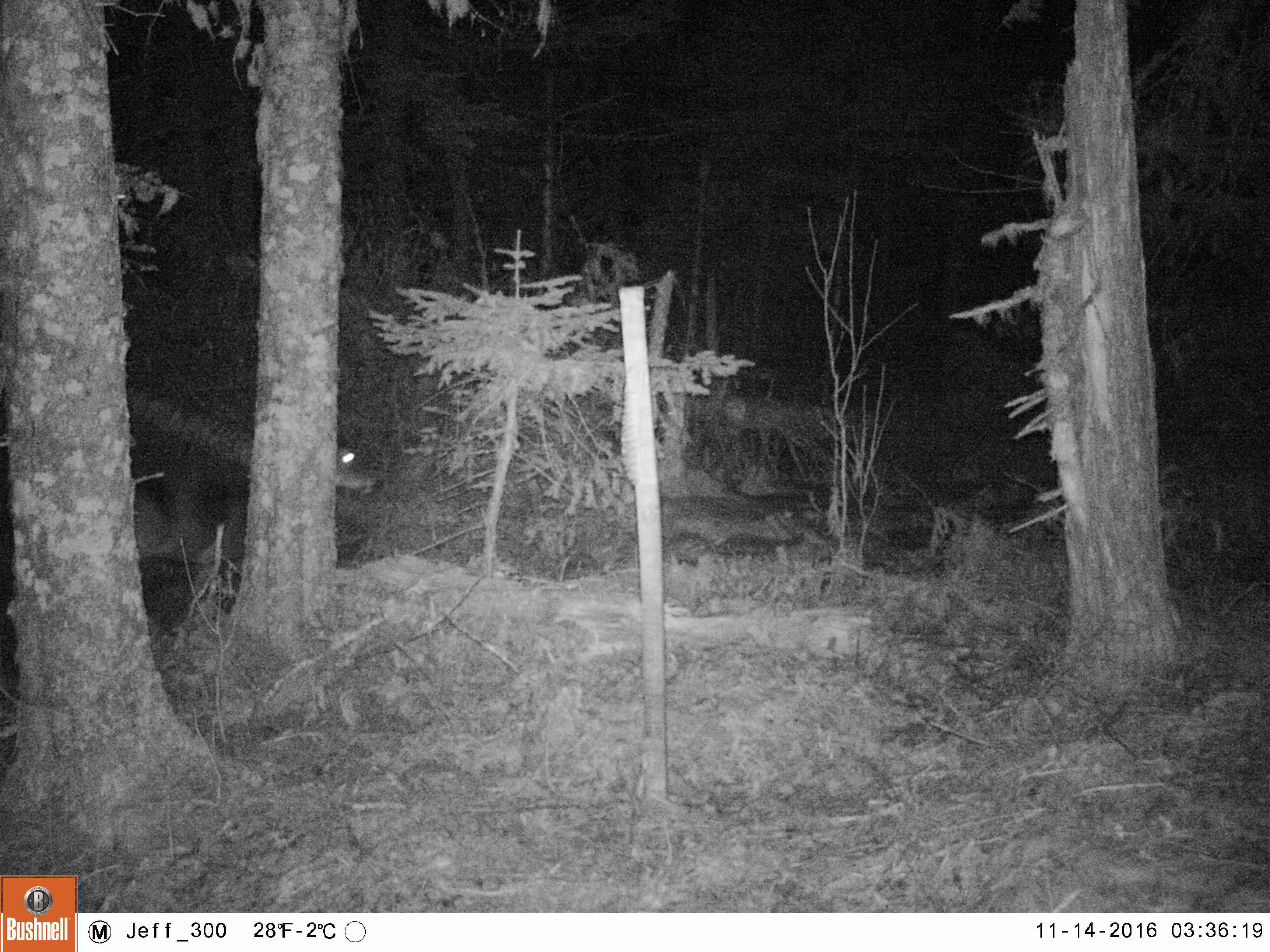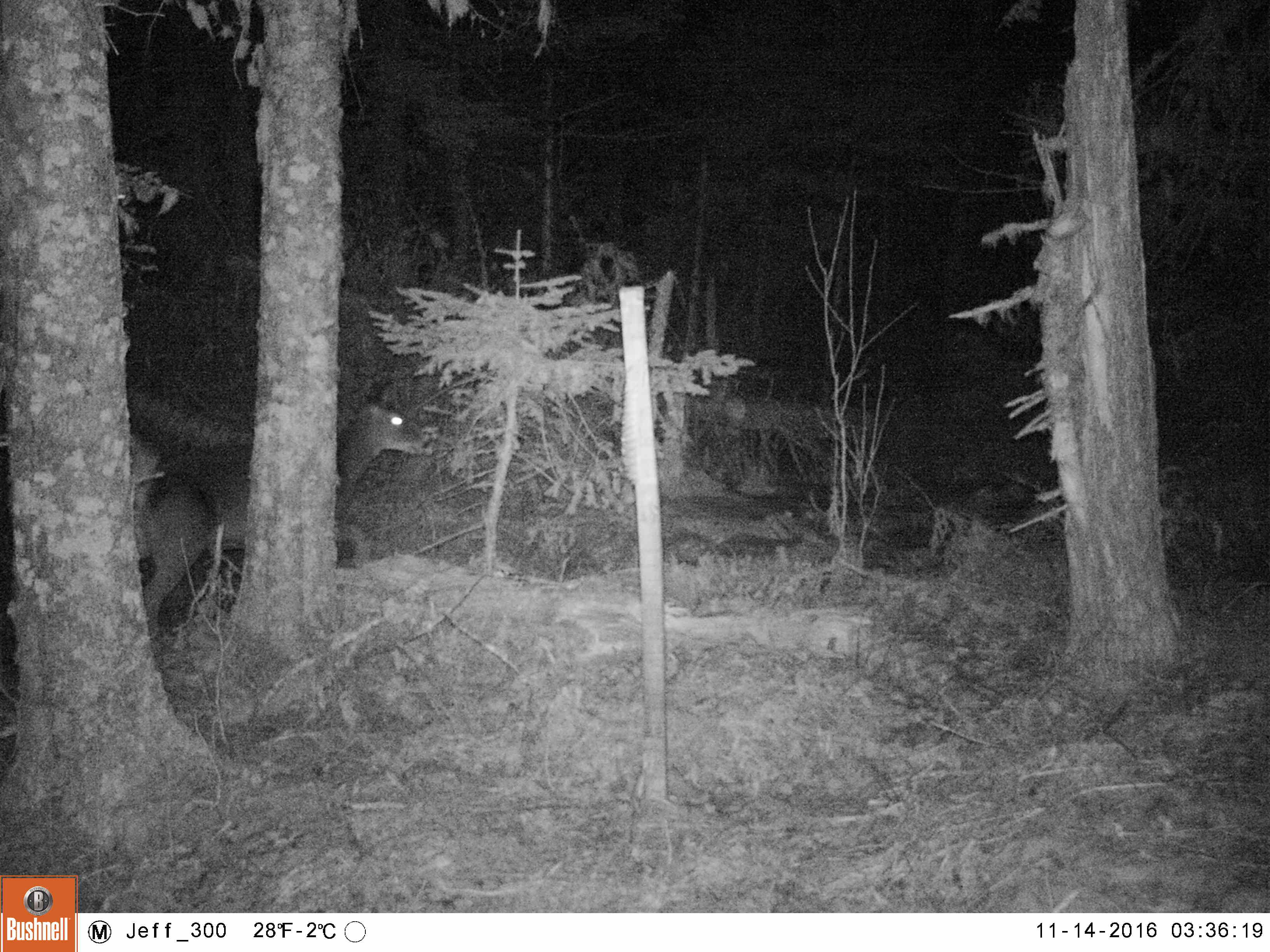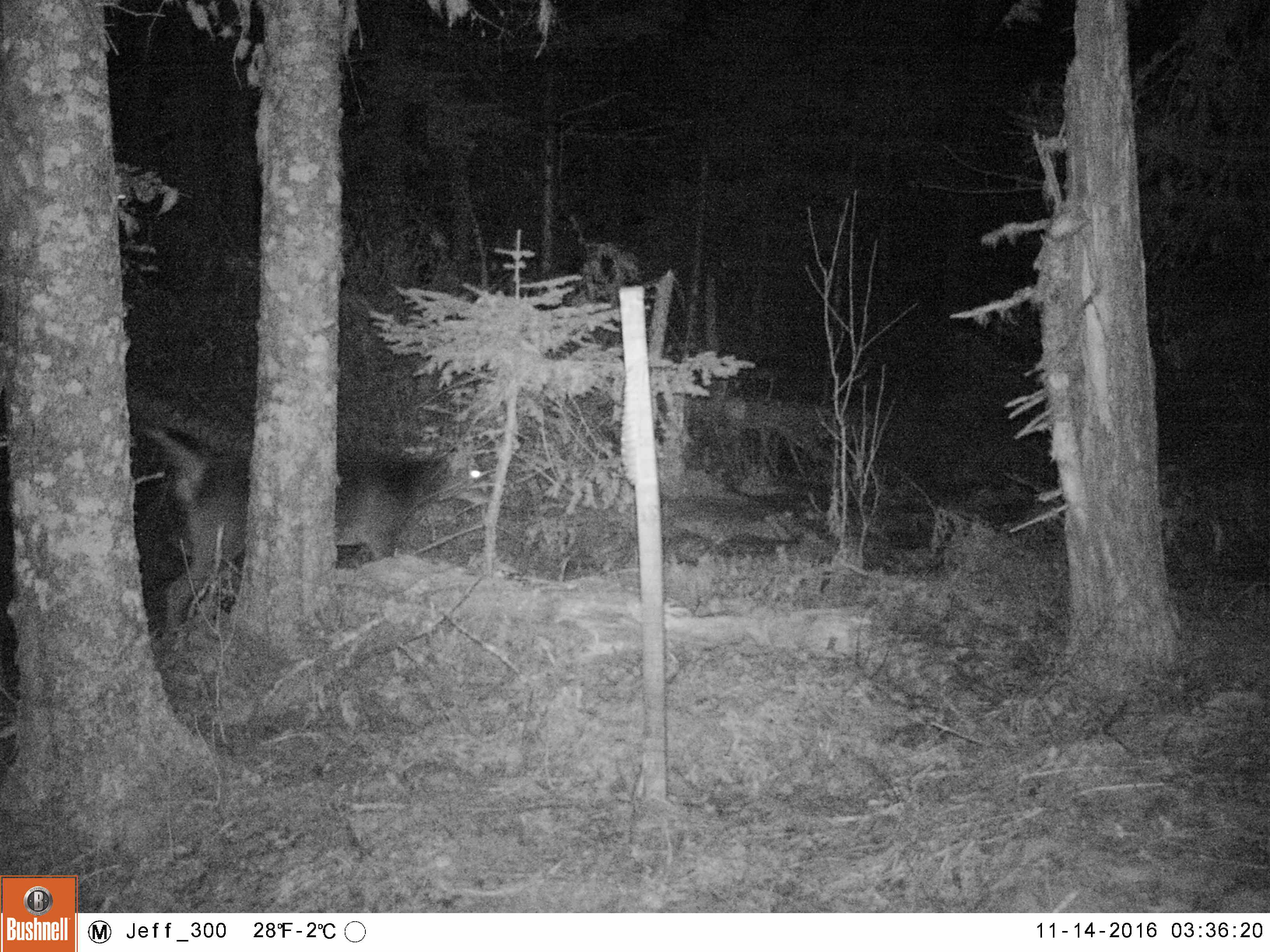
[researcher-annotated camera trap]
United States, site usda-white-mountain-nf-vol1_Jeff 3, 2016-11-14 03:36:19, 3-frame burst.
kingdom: Animalia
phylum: Chordata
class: Mammalia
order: Artiodactyla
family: Cervidae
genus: Odocoileus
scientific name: Odocoileus virginianus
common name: white-tailed deer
White-tailed deer (Odocoileus virginianus).